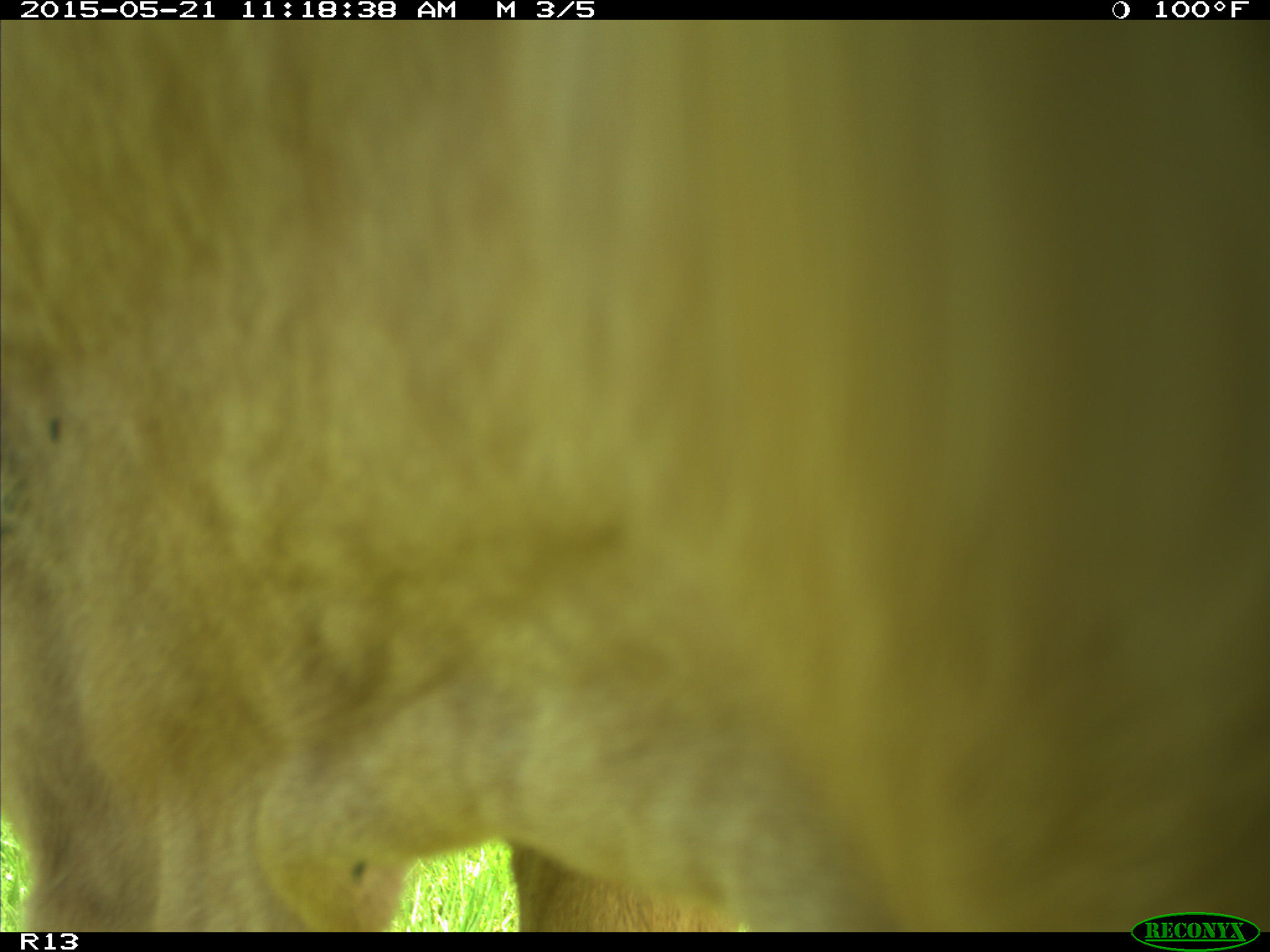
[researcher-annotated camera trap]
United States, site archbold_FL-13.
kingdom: Animalia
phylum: Chordata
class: Mammalia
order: Artiodactyla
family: Bovidae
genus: Bos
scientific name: Bos taurus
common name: domestic cow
Bos taurus (domestic cow).